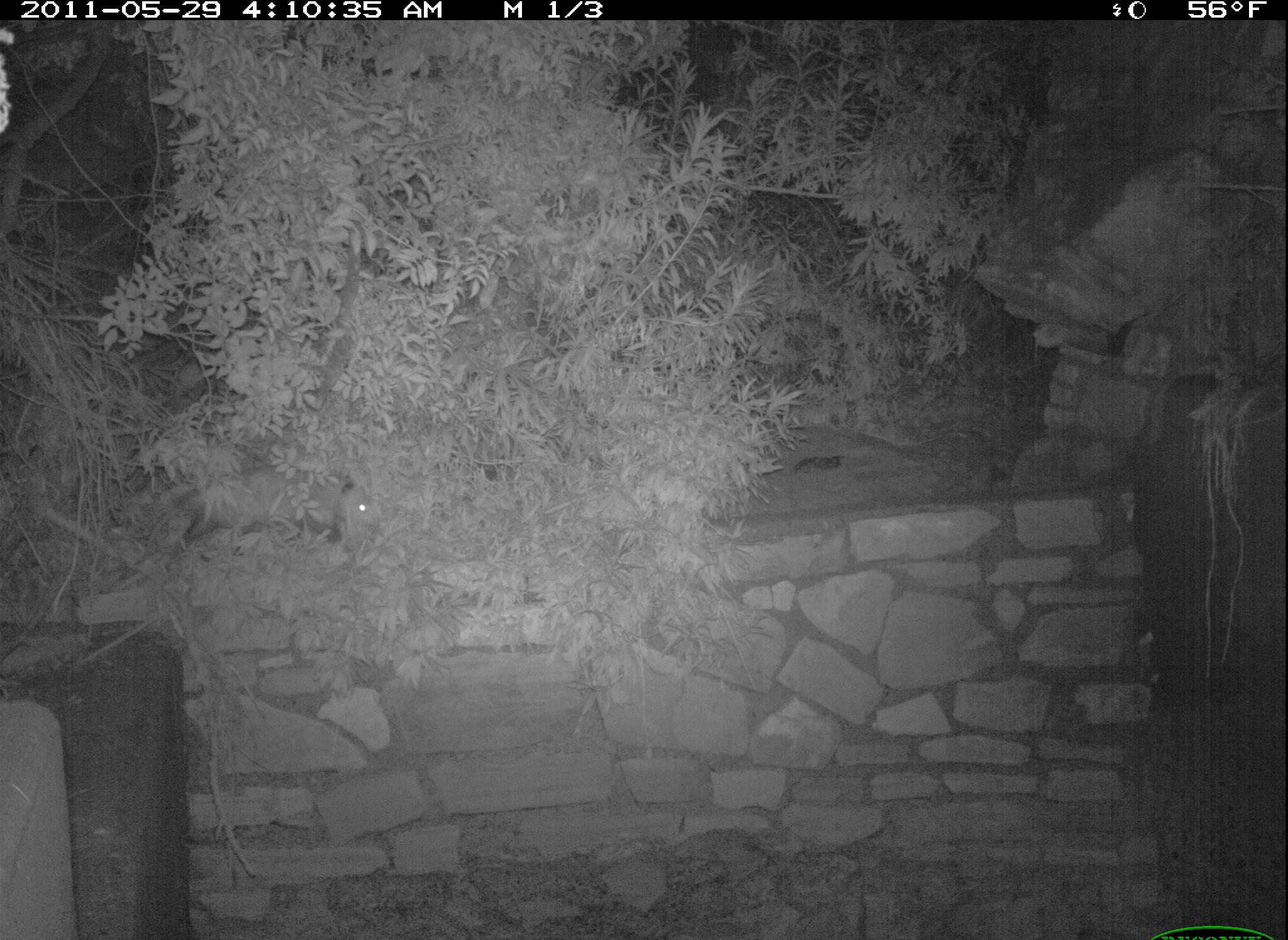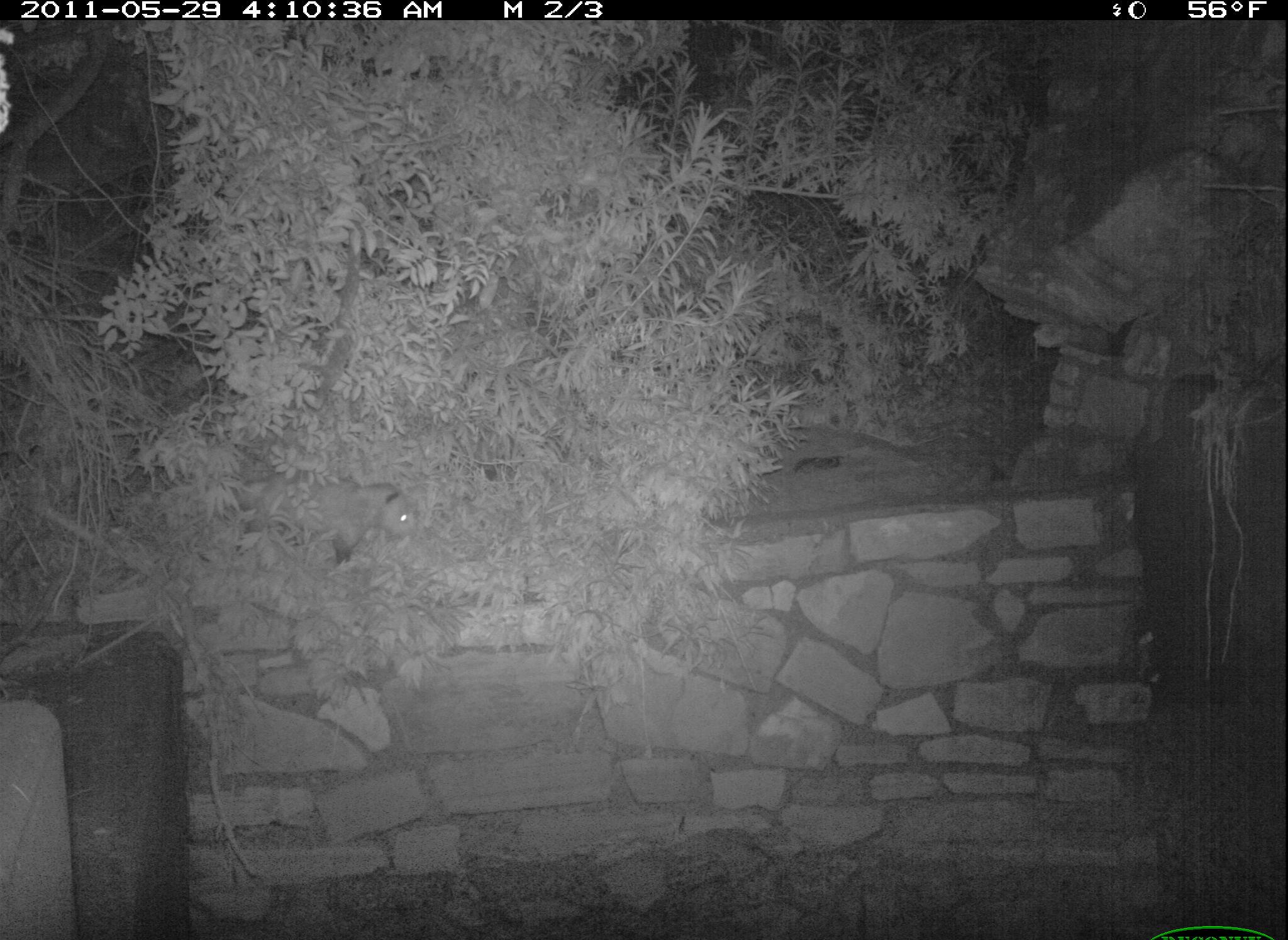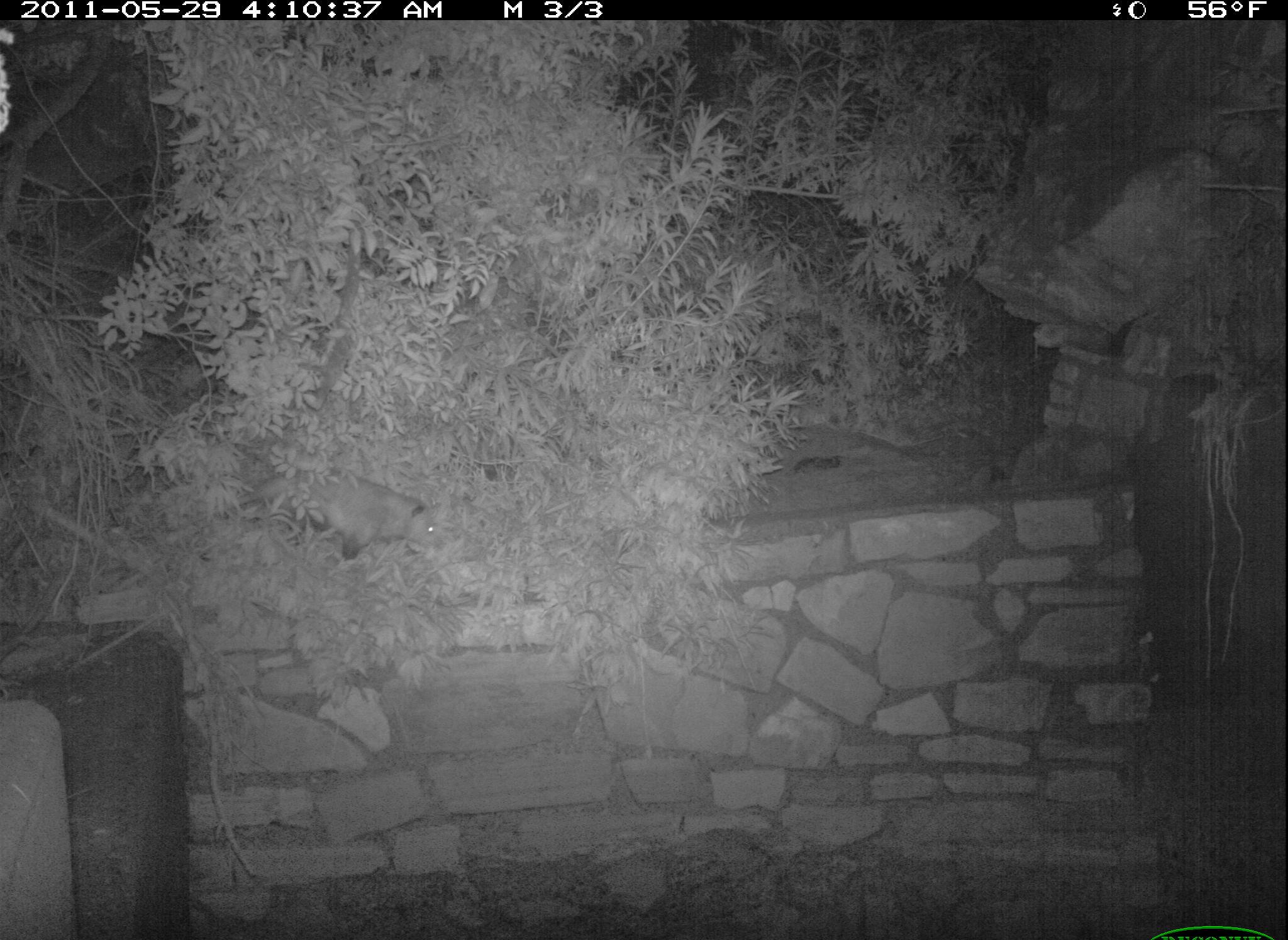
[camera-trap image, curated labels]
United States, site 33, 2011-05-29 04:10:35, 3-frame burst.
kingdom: Animalia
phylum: Chordata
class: Mammalia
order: Didelphimorphia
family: Didelphidae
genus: Didelphis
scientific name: Didelphis virginiana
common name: virginia opossum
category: opossum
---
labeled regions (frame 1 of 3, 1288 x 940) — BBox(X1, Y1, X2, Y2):
opossum: BBox(174, 459, 391, 572)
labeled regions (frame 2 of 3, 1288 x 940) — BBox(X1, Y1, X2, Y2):
opossum: BBox(312, 465, 419, 569)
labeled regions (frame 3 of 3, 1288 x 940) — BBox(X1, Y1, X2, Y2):
opossum: BBox(224, 459, 448, 572)